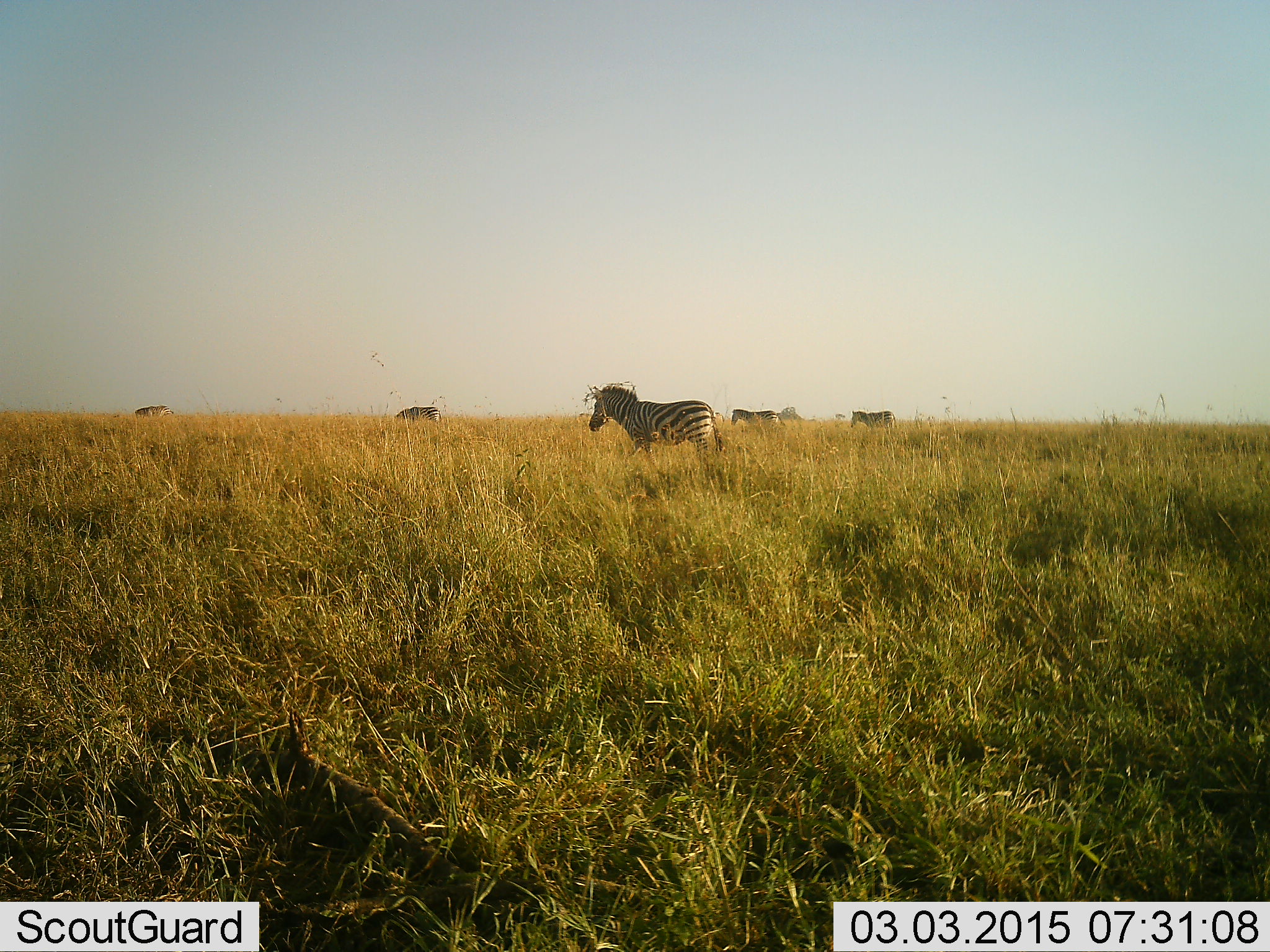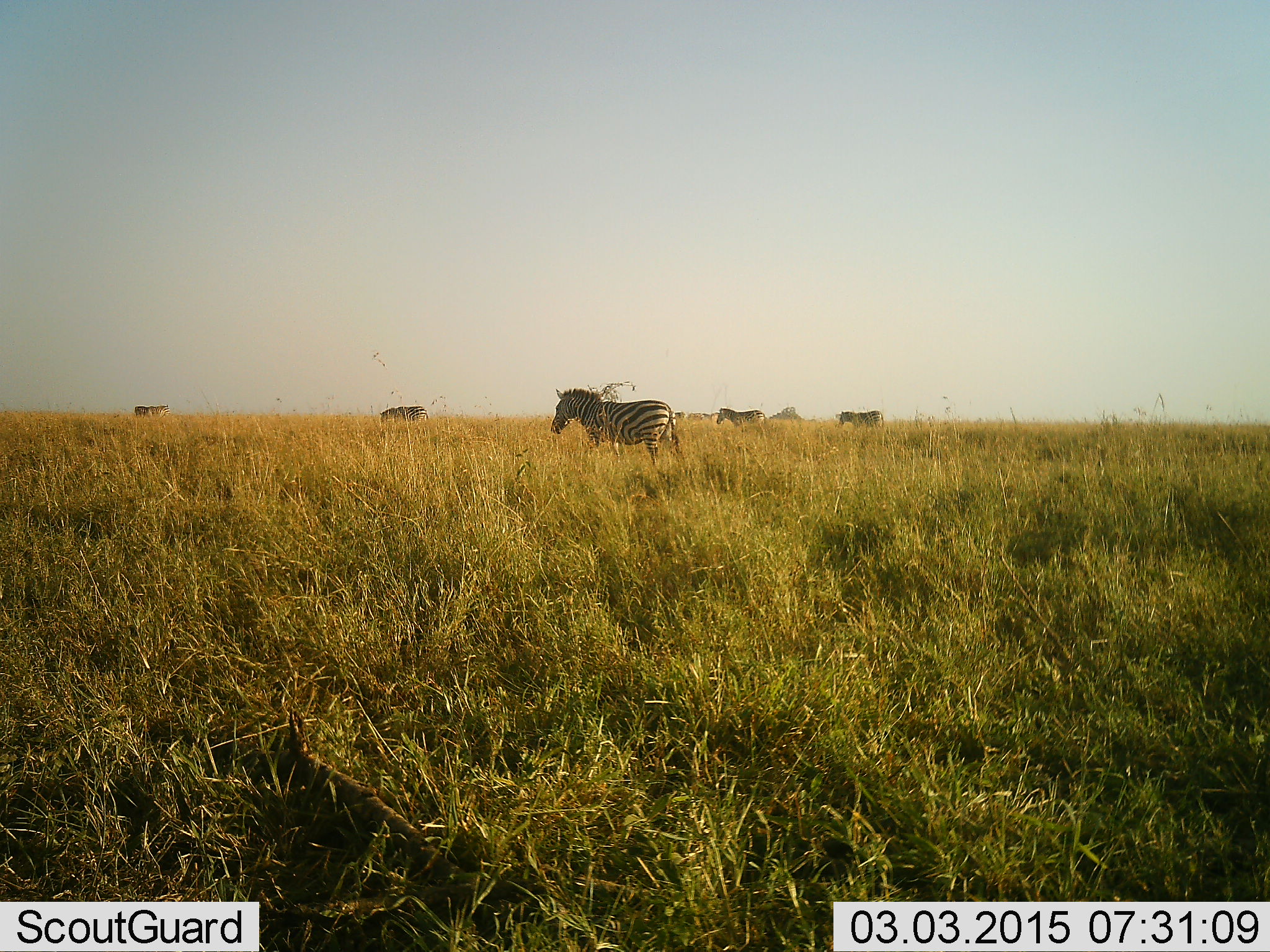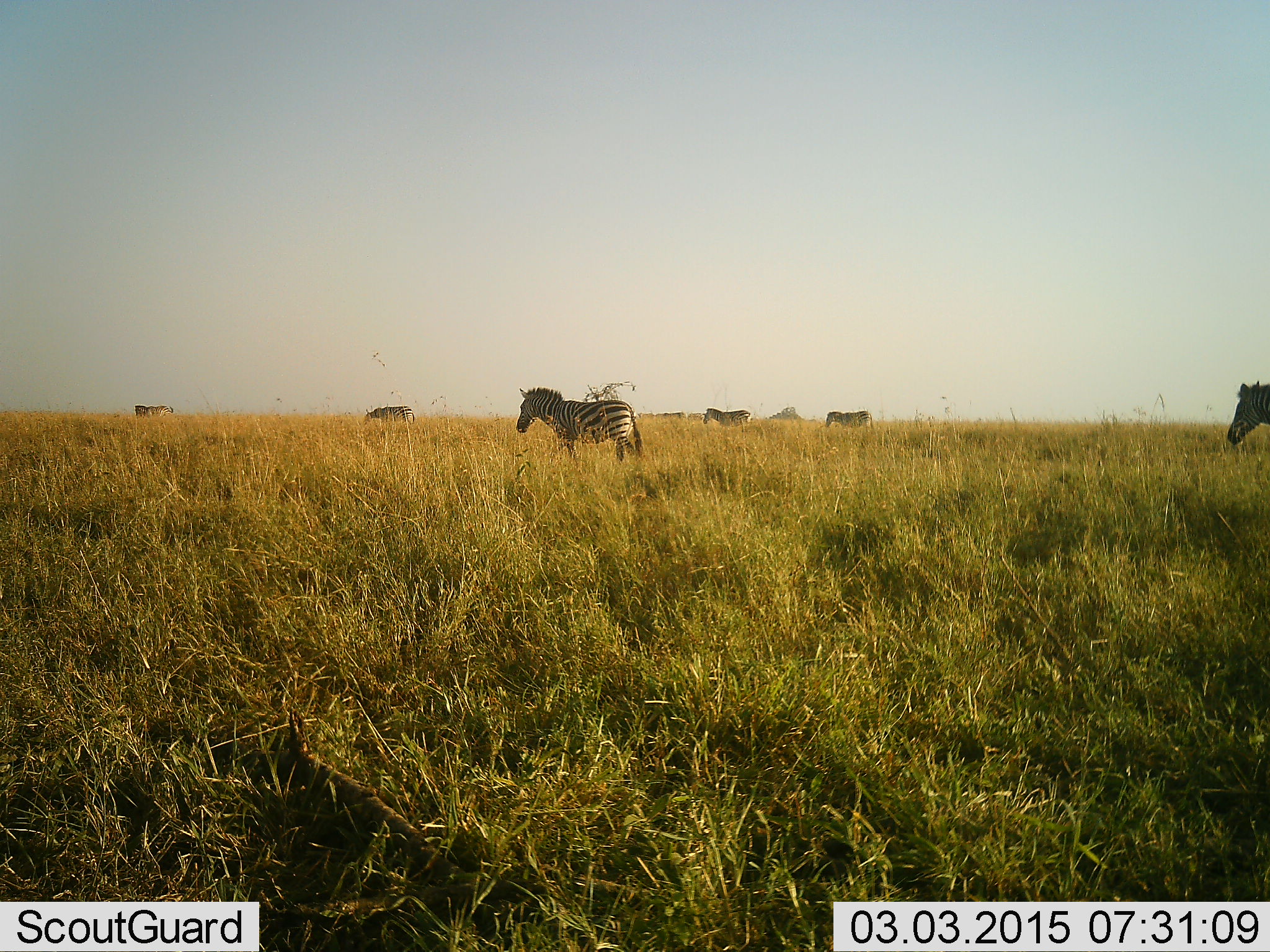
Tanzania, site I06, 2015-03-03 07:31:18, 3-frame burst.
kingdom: Animalia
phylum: Chordata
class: Mammalia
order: Perissodactyla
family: Equidae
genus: Equus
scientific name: Equus quagga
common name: plains zebra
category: zebra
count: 6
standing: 0%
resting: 0%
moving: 100%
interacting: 0%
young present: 0%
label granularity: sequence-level